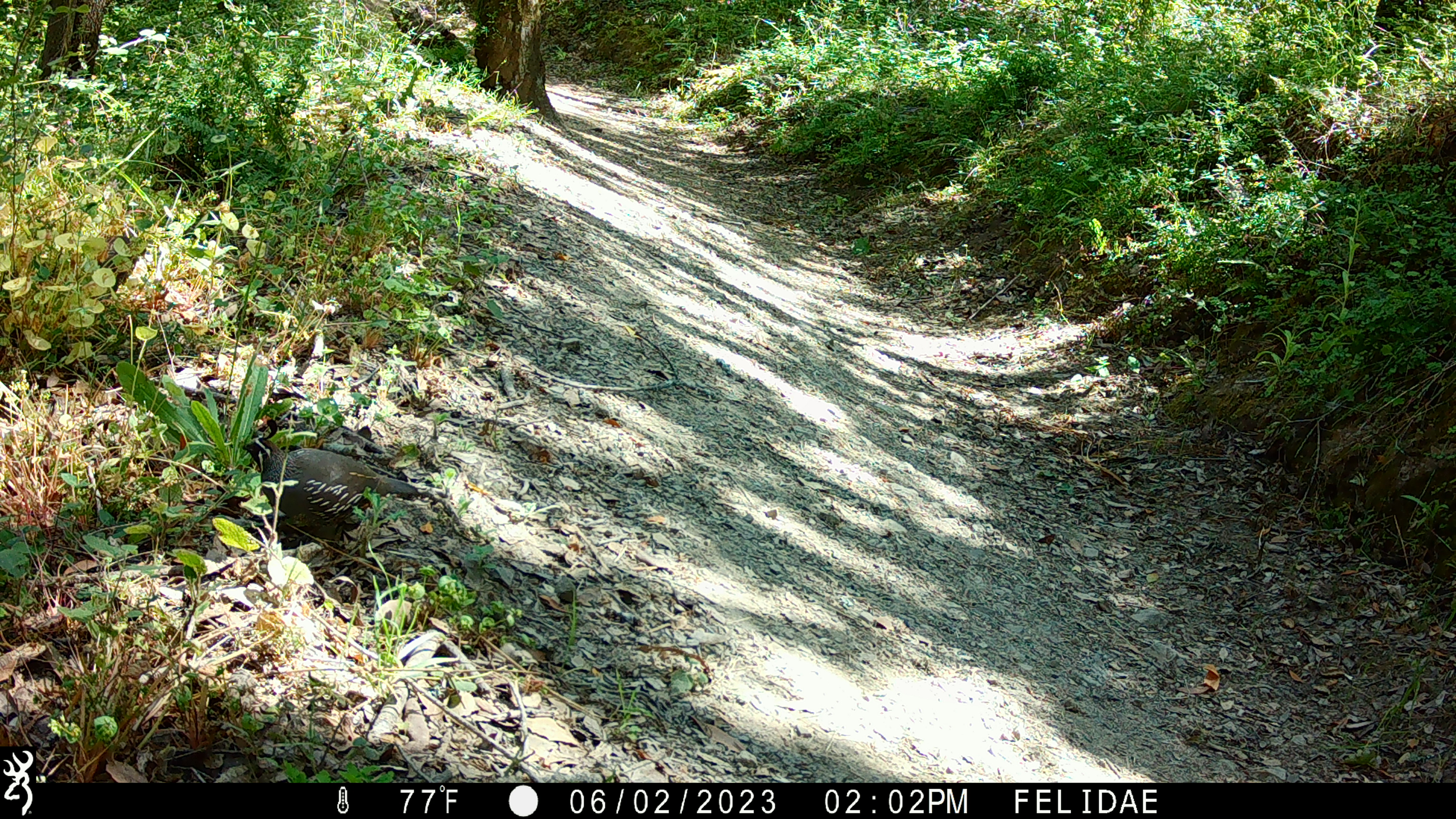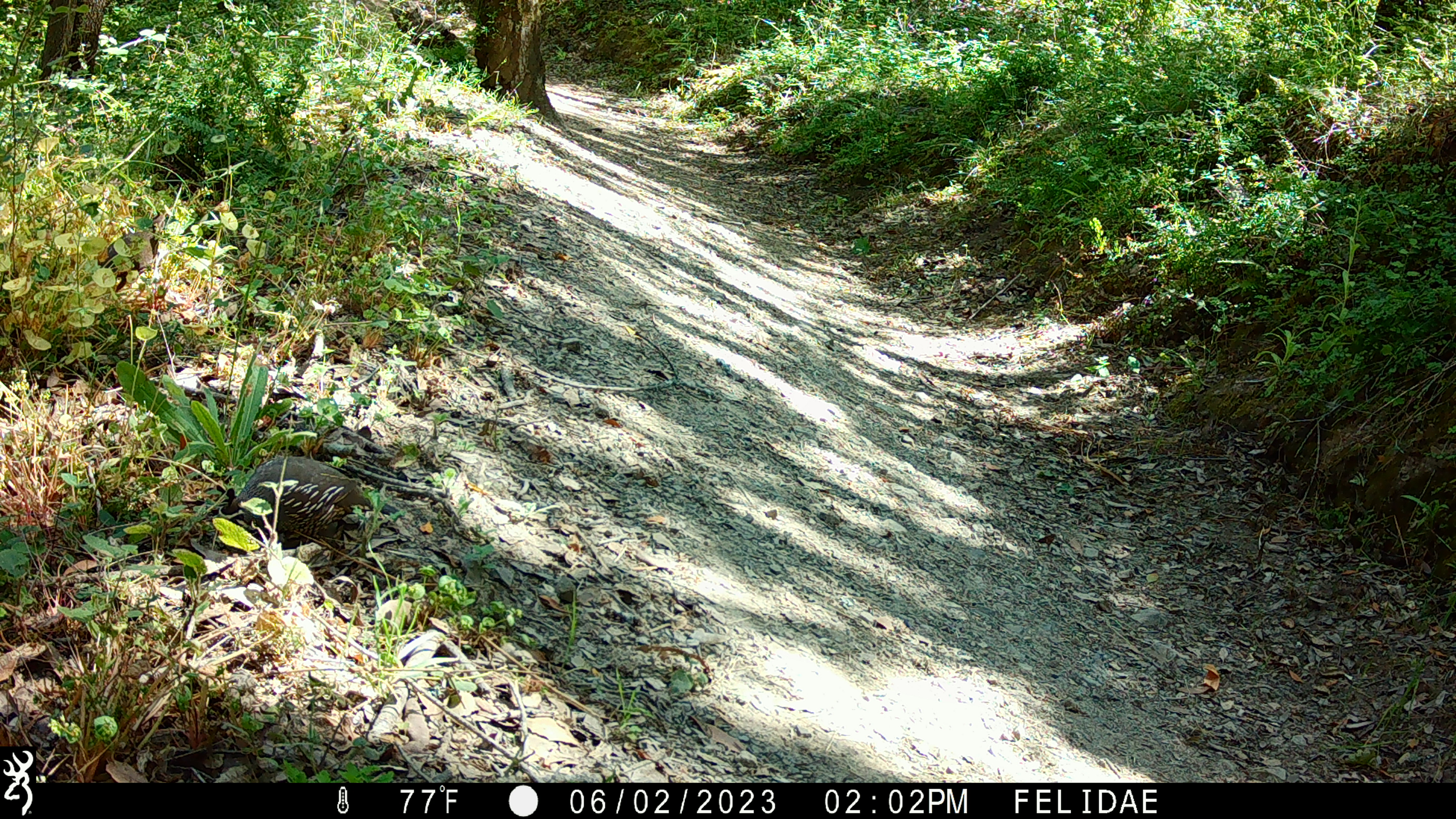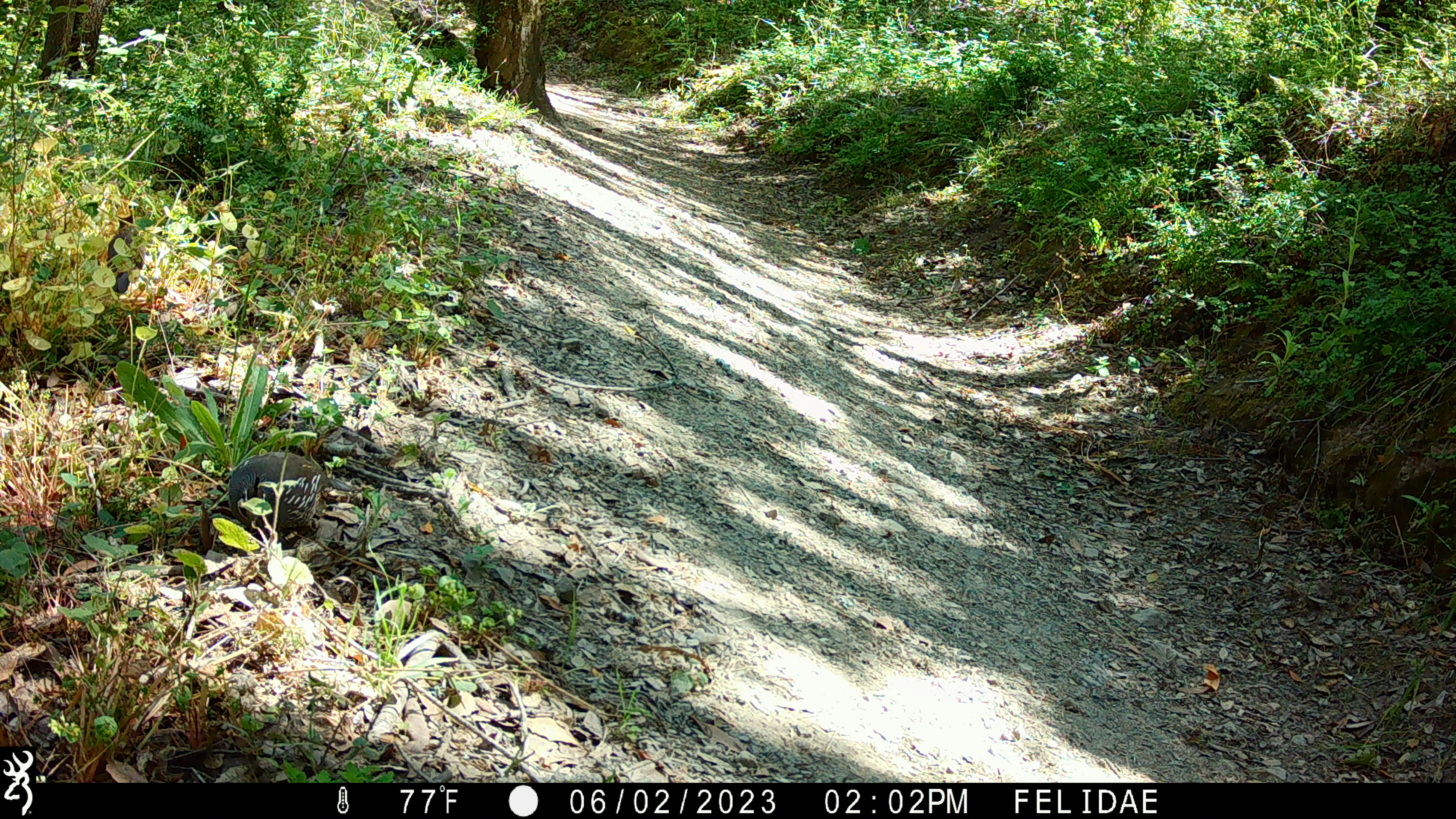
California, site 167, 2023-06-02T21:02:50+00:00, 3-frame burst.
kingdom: Animalia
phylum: Chordata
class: Aves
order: Galliformes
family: Odontophoridae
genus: Callipepla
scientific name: Callipepla californica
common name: california quail